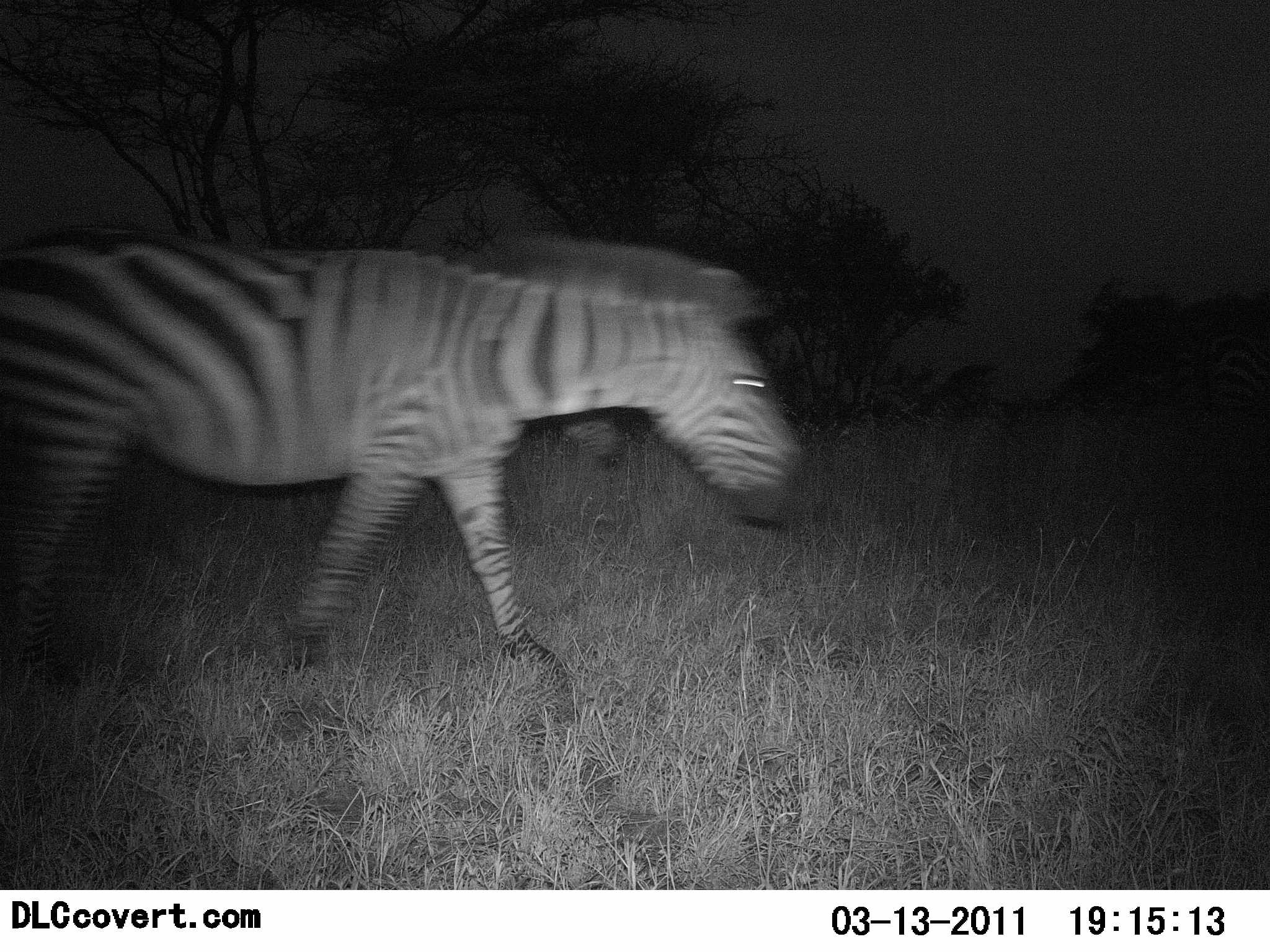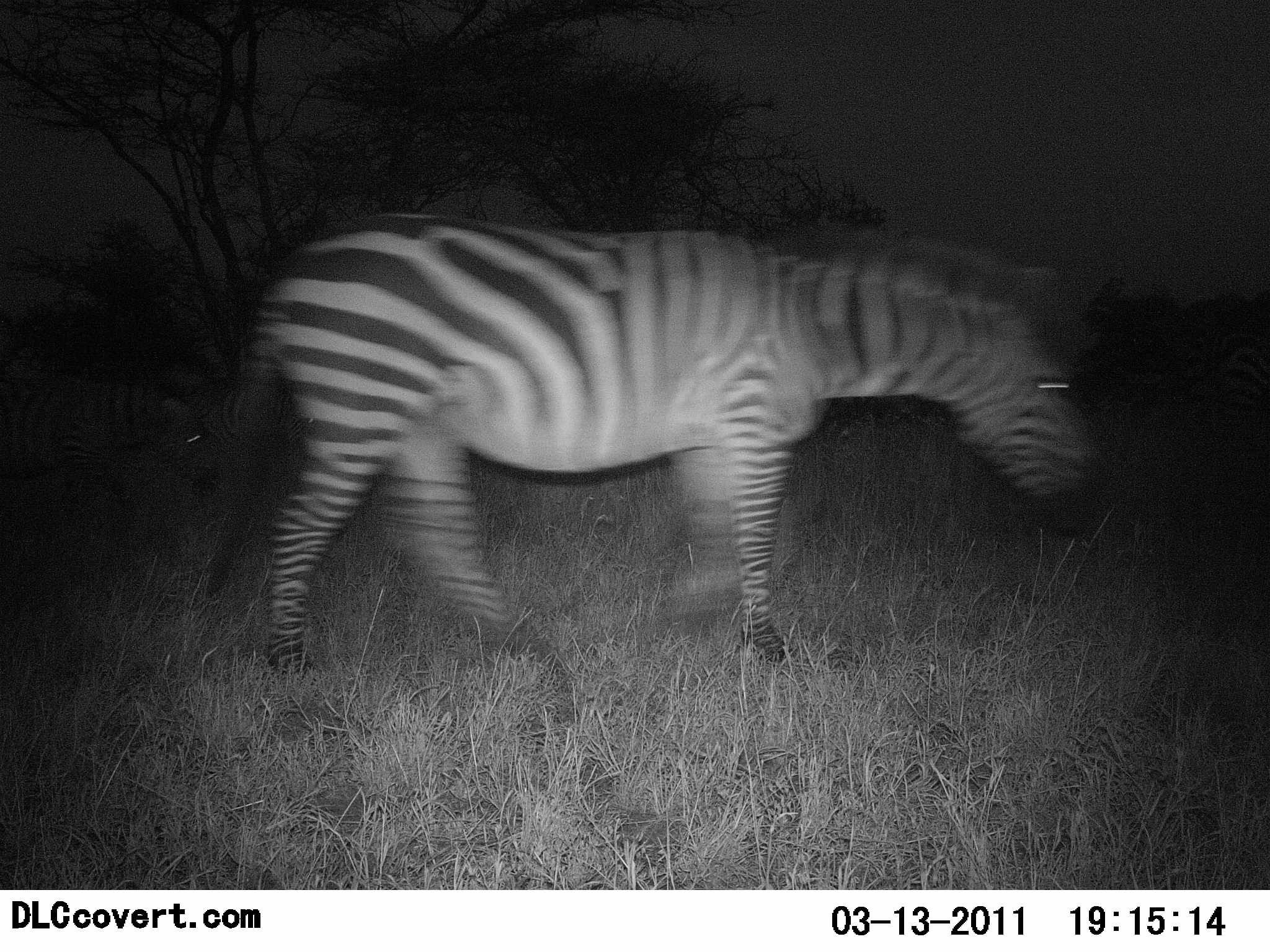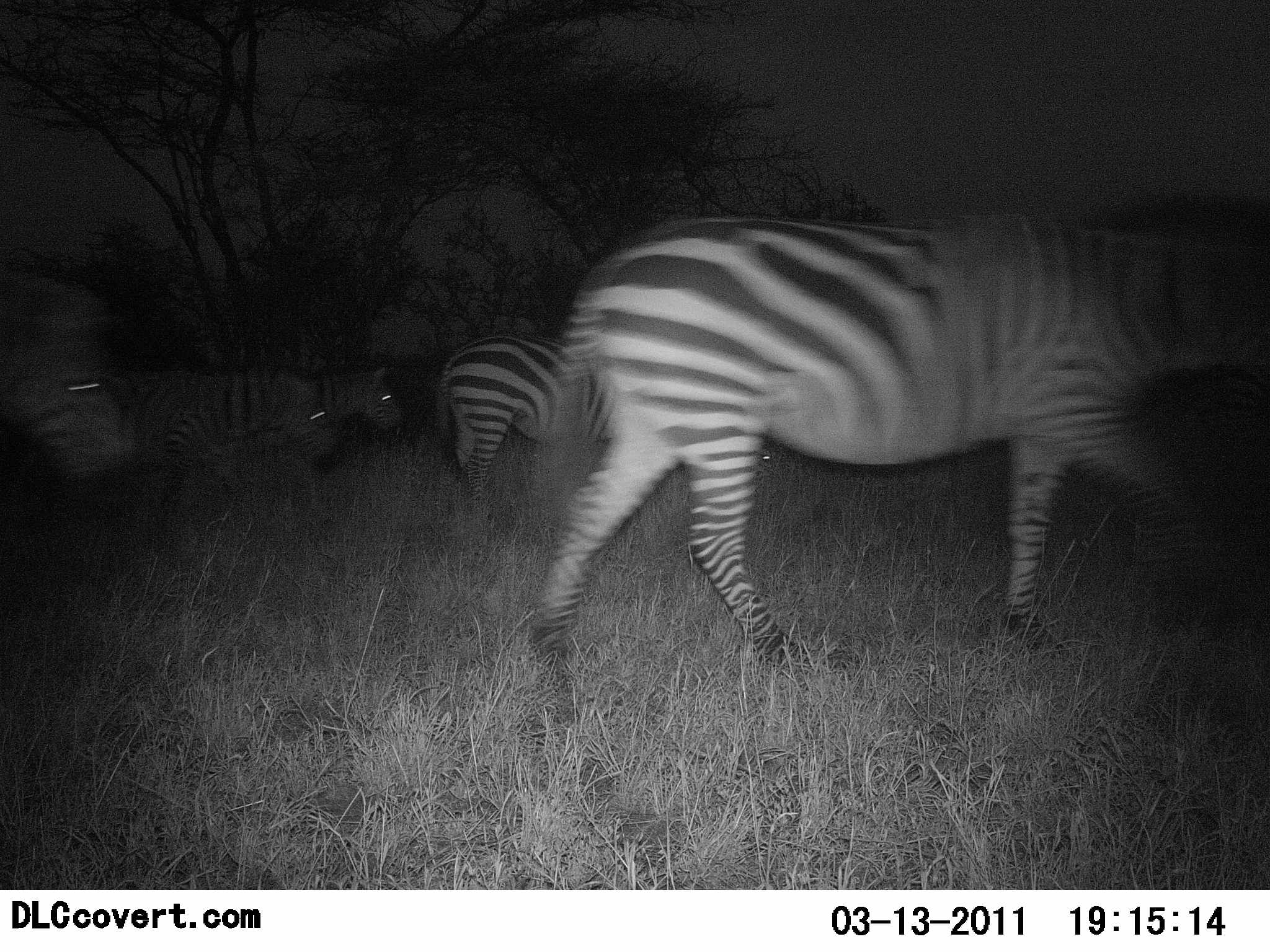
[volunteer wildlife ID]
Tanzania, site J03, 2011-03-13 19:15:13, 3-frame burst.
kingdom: Animalia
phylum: Chordata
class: Mammalia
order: Perissodactyla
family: Equidae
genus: Equus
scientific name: Equus quagga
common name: plains zebra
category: zebra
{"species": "zebra (plains zebra) (Equus quagga)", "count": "5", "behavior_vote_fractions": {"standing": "10%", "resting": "0%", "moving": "90%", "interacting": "0%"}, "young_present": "0%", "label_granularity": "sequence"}